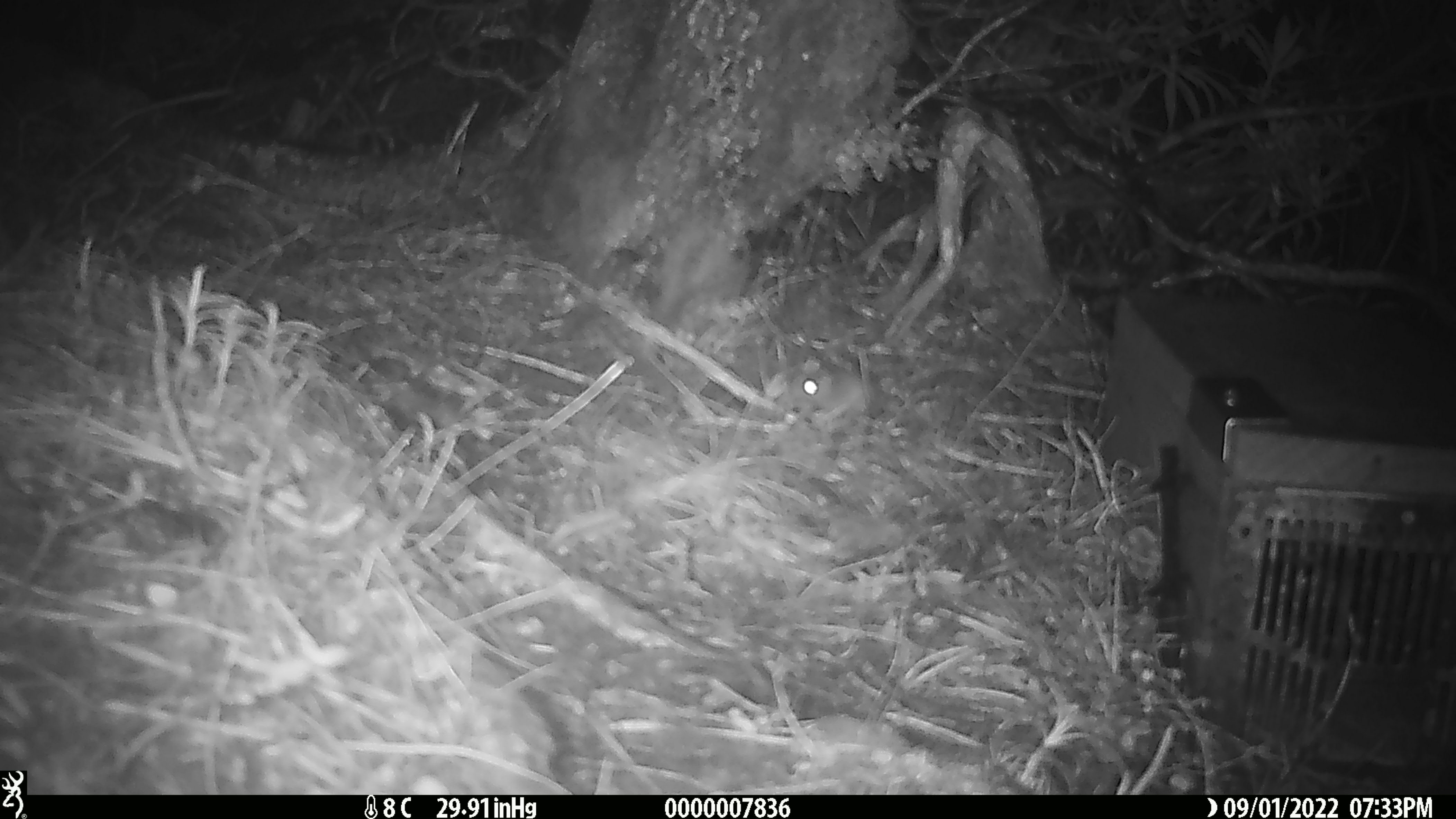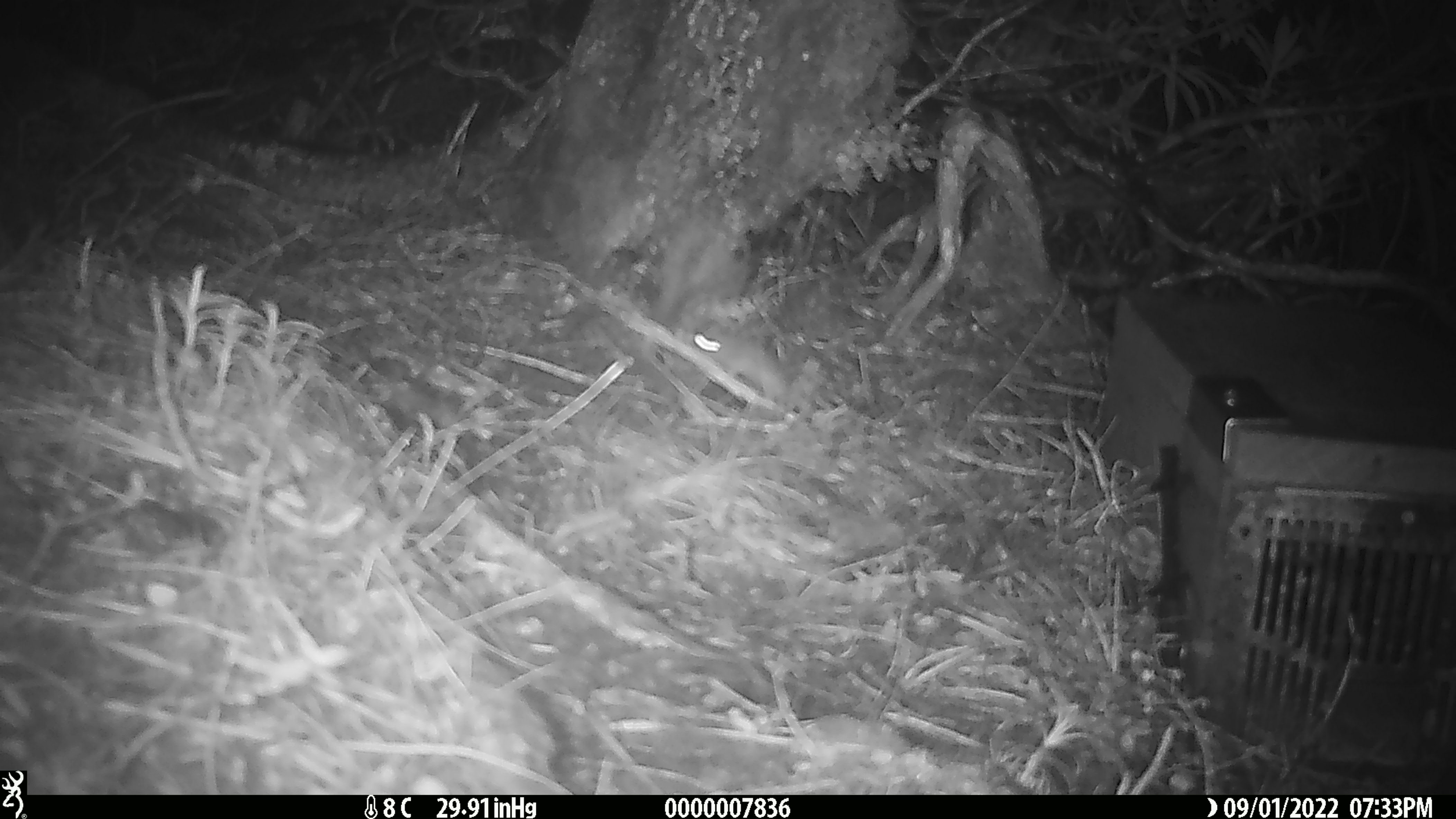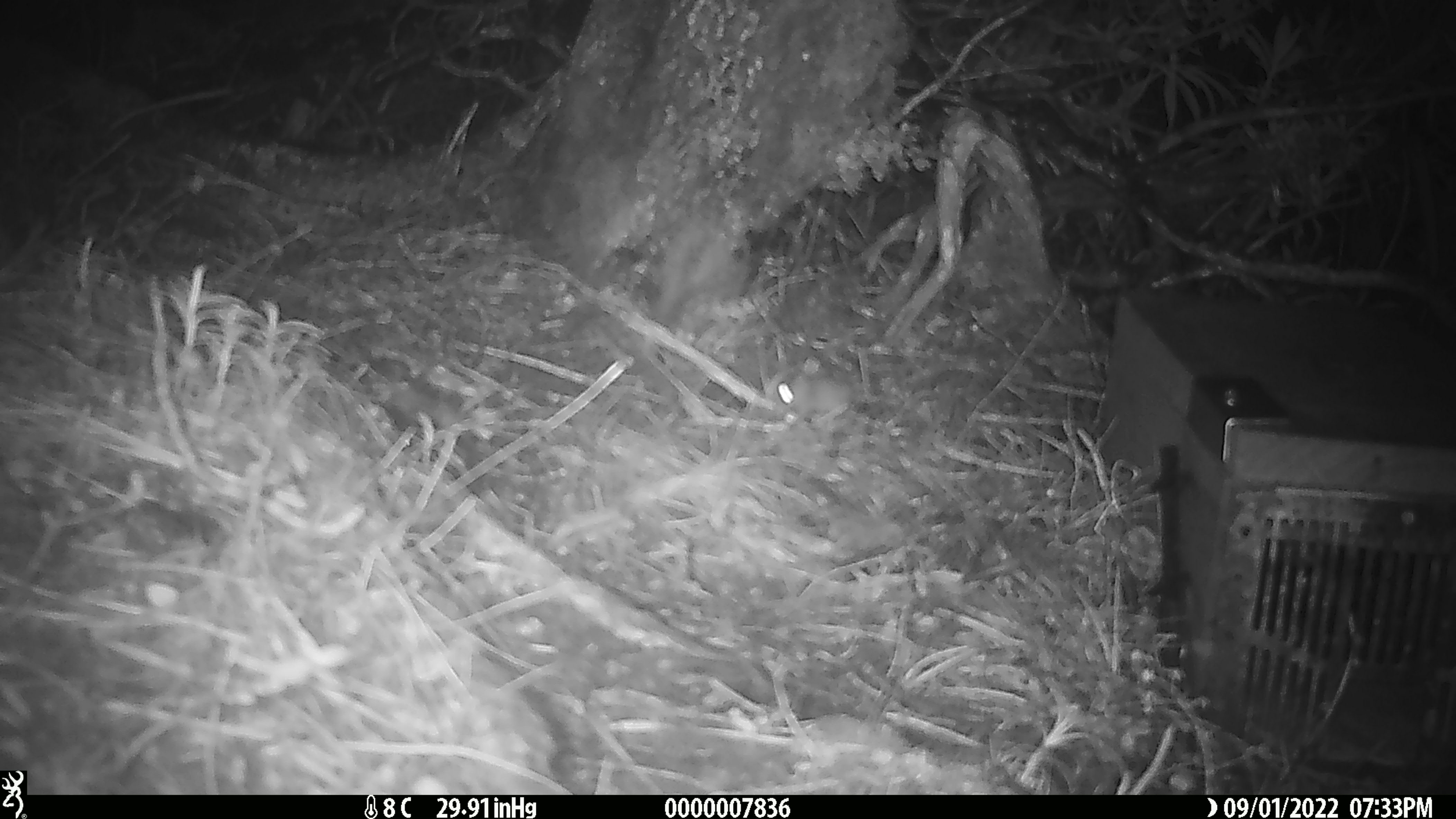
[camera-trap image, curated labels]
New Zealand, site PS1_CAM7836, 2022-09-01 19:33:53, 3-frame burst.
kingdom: Animalia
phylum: Chordata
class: Mammalia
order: Rodentia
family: Muridae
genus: Mus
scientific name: Mus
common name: mouse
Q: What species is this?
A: Mouse (Mus).